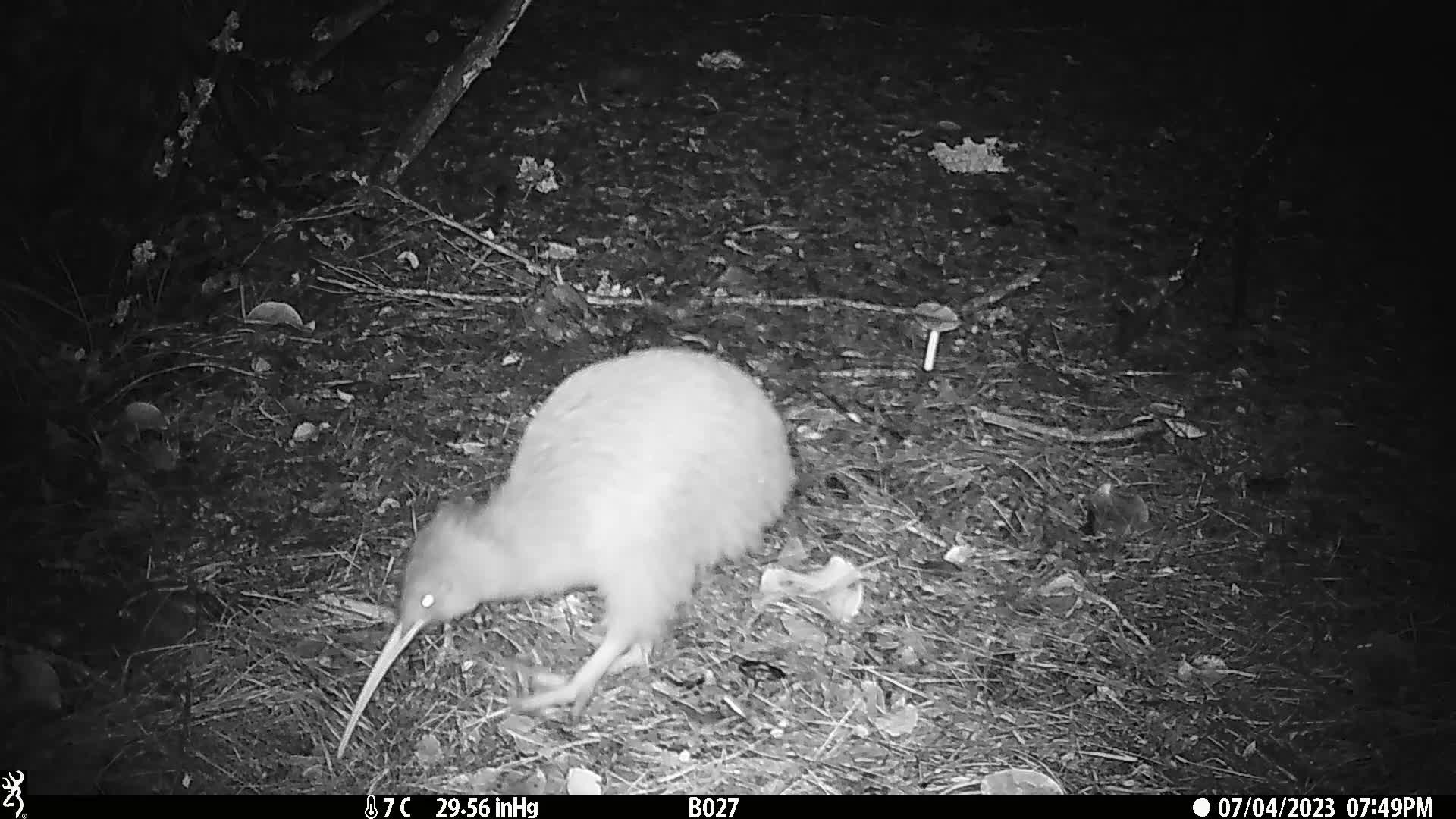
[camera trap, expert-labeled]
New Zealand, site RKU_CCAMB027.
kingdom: Animalia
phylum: Chordata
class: Aves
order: Apterygiformes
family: Apterygidae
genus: Apteryx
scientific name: Apteryx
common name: kiwi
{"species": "kiwi (Apteryx)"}